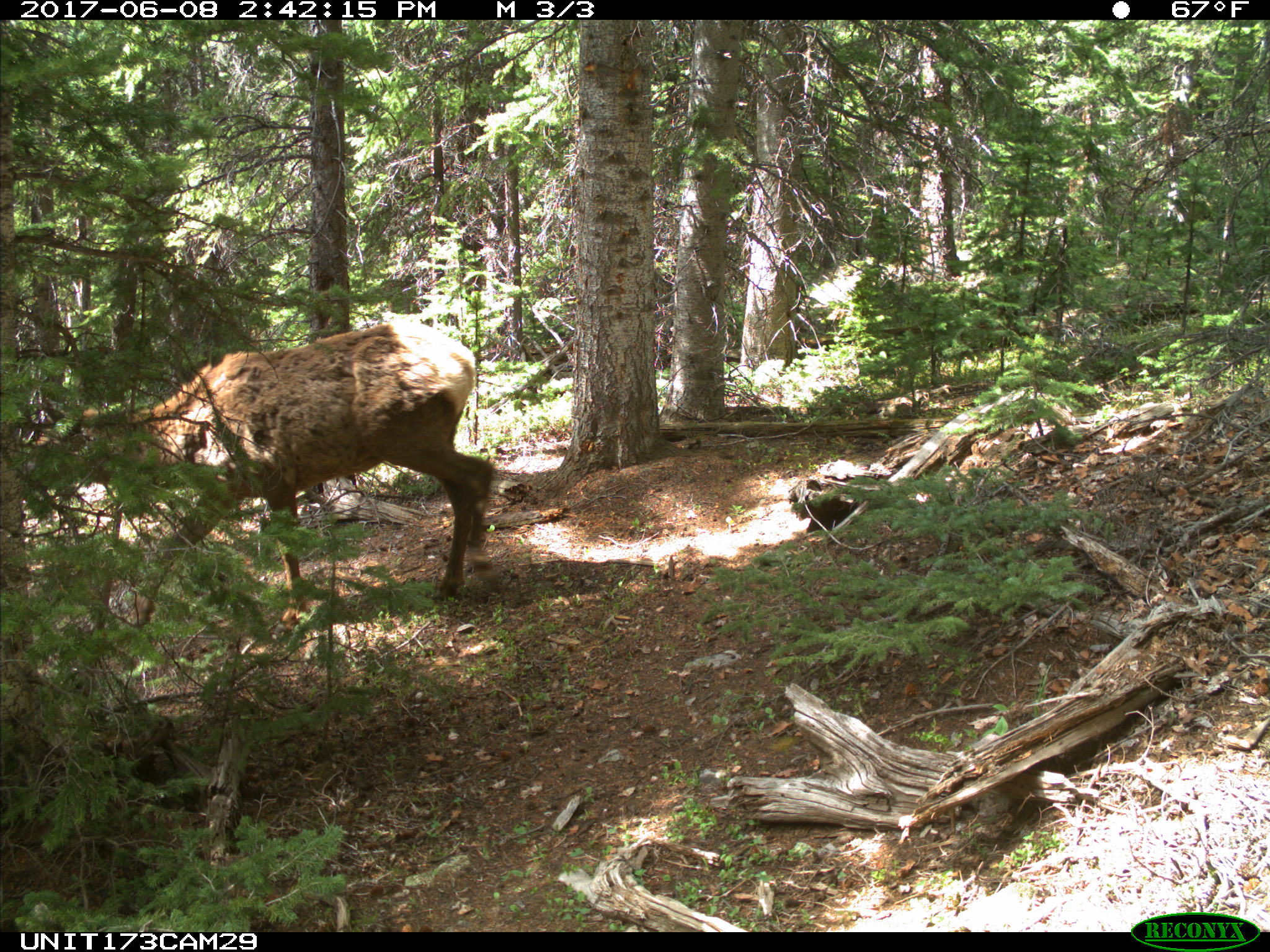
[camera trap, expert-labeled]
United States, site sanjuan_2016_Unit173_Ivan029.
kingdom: Animalia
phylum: Chordata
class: Mammalia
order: Artiodactyla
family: Cervidae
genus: Cervus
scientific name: Cervus elaphus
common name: red deer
Cervus elaphus (red deer).